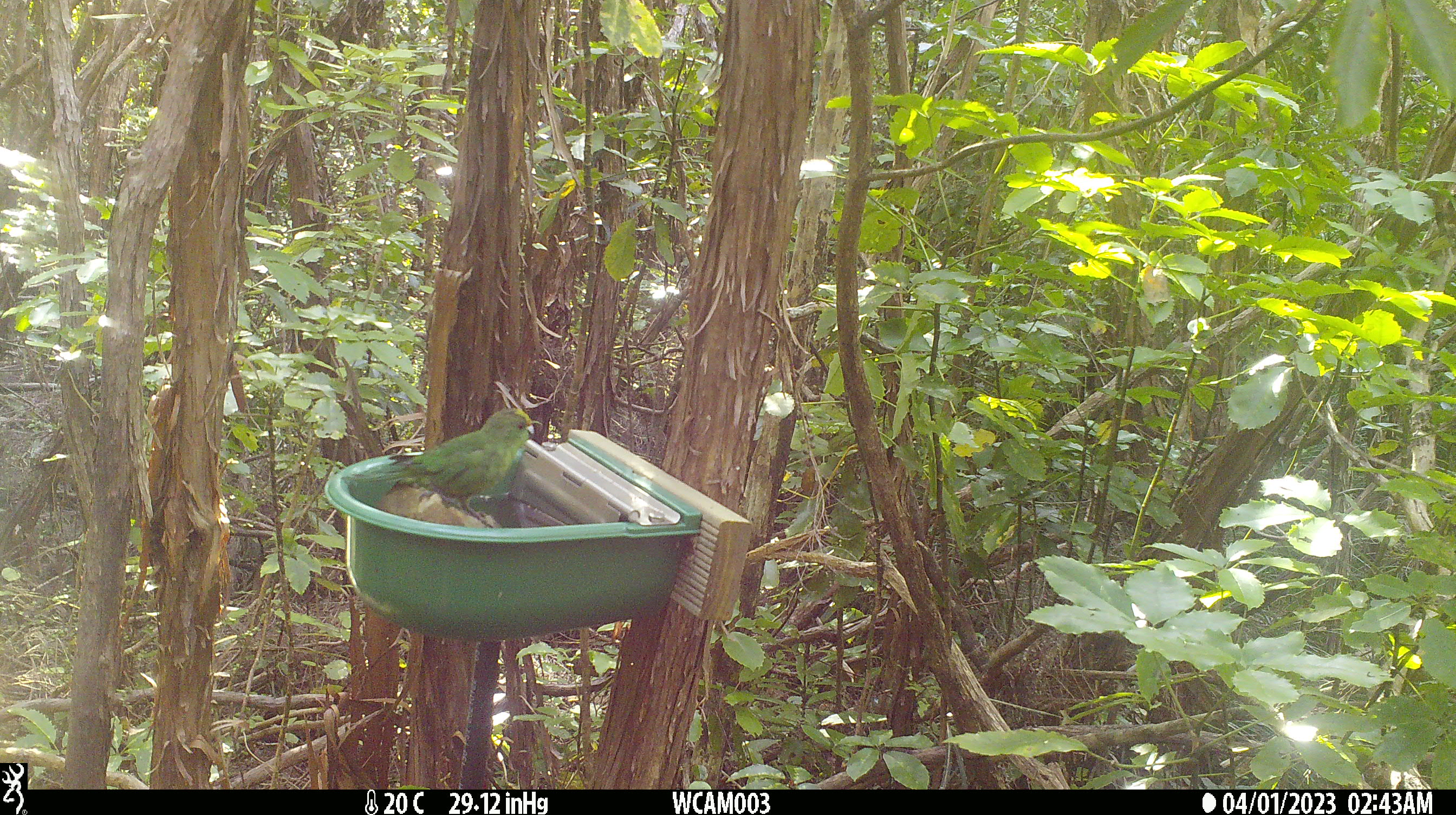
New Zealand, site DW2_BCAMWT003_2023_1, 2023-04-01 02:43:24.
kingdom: Animalia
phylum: Chordata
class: Aves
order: Psittaciformes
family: Psittaculidae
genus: Cyanoramphus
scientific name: Cyanoramphus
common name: parakeet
Parakeet (Cyanoramphus).